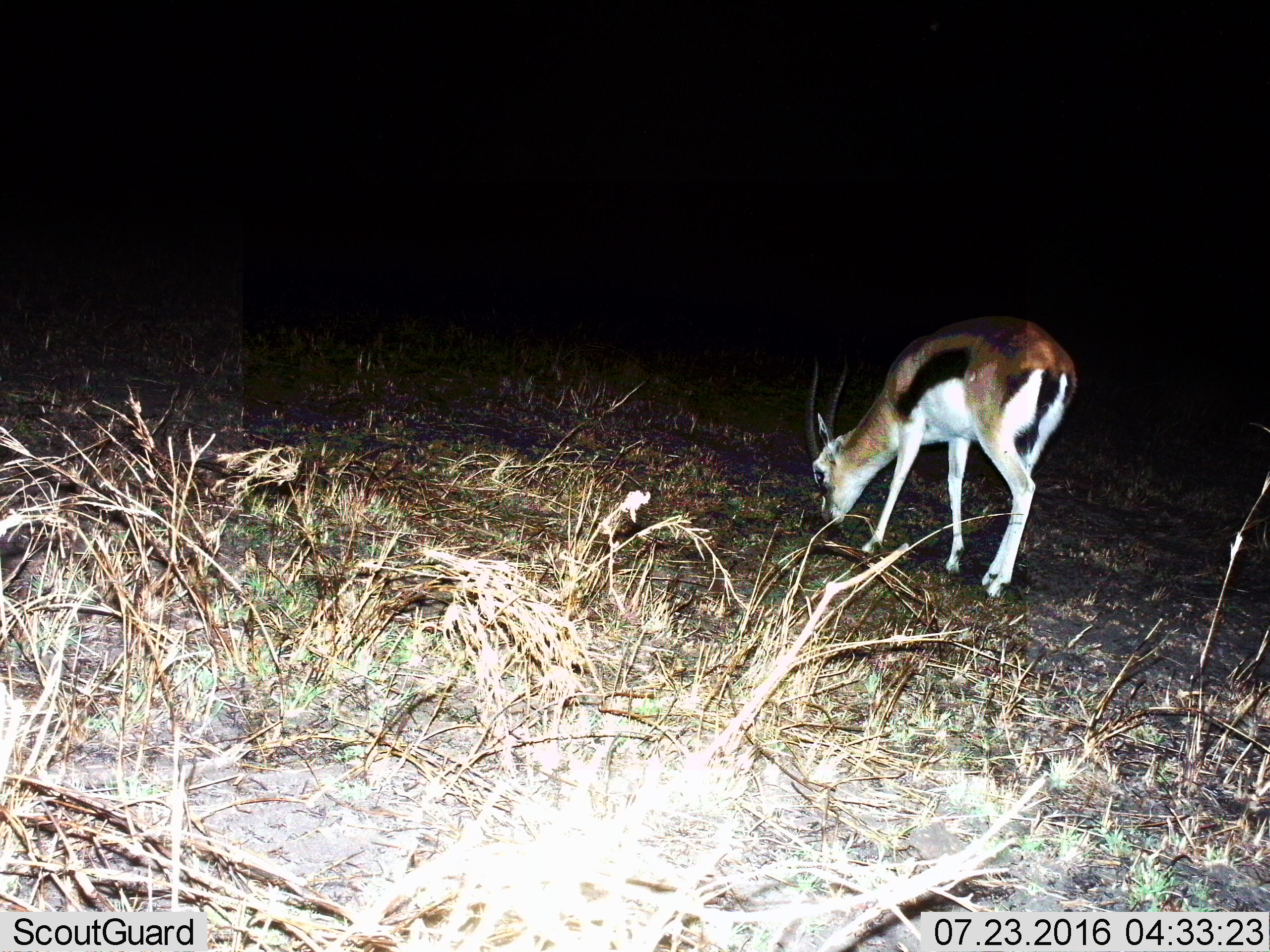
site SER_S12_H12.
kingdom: Animalia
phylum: Chordata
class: Mammalia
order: Artiodactyla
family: Bovidae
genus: Eudorcas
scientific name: Eudorcas thomsonii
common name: thomson's gazelle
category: gazellethomsons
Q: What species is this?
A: Gazellethomsons (thomson's gazelle) (Eudorcas thomsonii).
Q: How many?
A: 1.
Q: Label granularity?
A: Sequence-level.